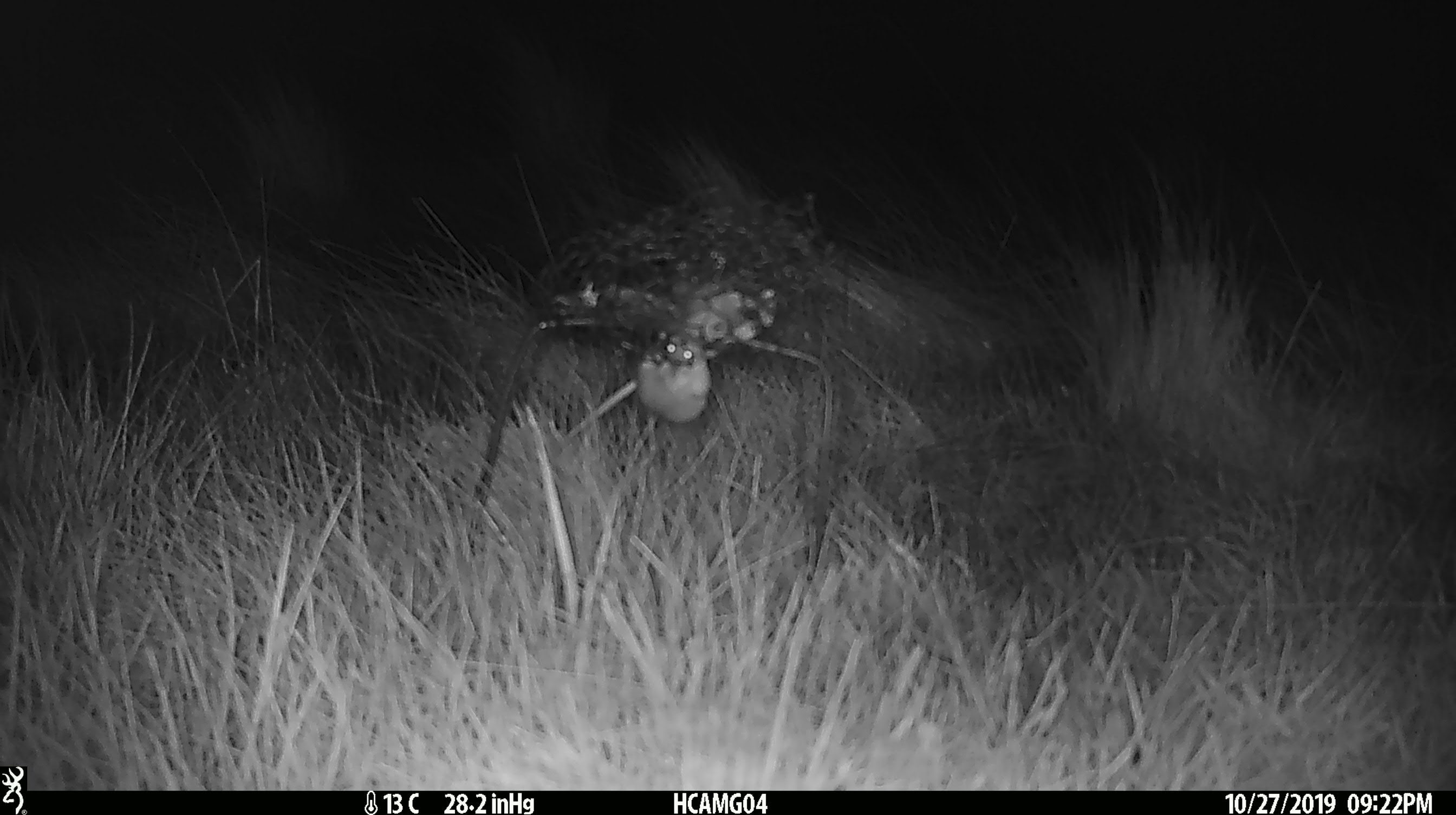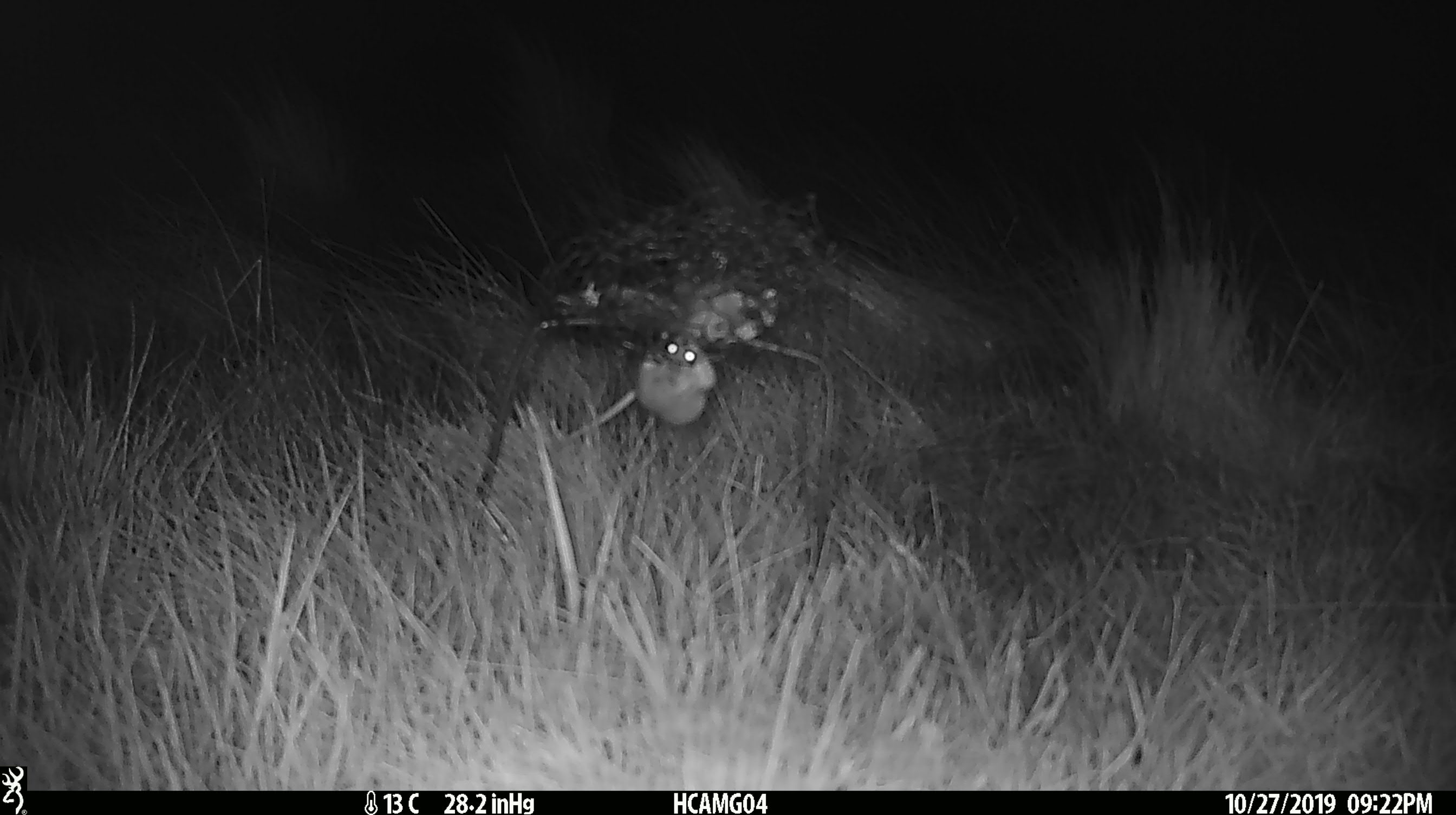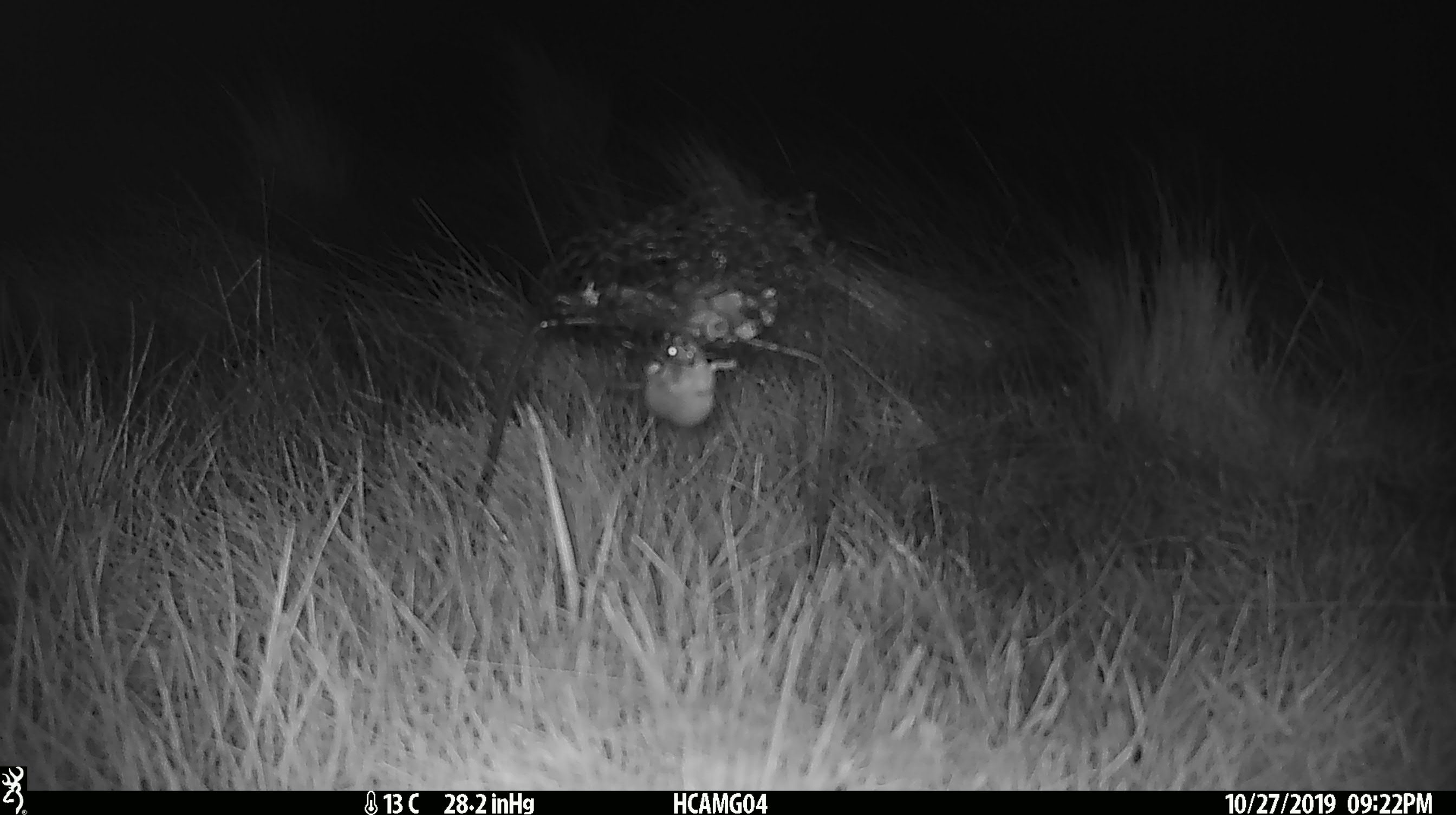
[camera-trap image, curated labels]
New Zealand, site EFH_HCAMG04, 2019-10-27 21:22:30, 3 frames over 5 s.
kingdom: Animalia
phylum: Chordata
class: Mammalia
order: Rodentia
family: Muridae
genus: Mus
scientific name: Mus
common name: mouse